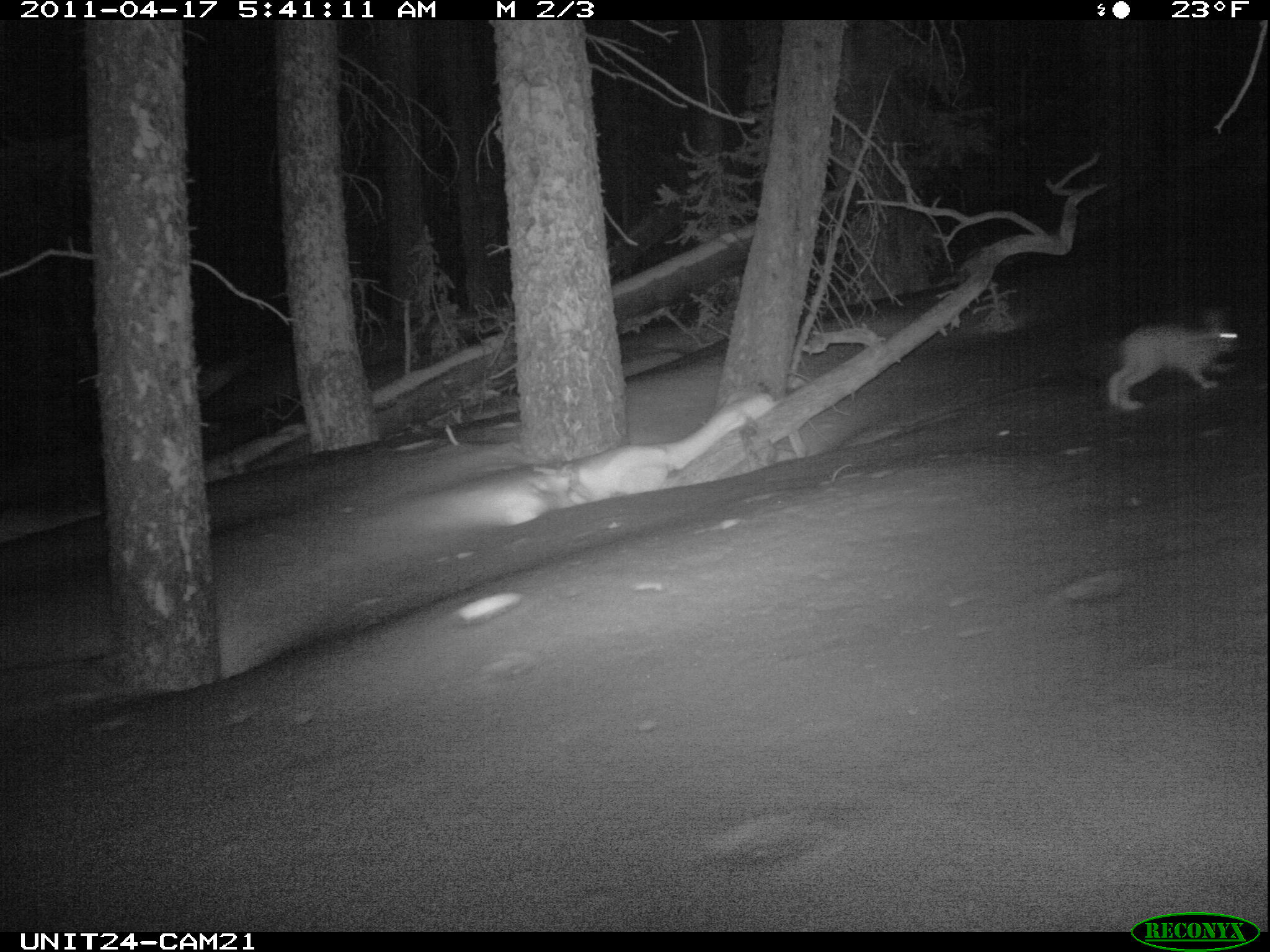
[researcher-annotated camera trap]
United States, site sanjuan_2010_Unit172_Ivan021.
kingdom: Animalia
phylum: Chordata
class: Mammalia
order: Lagomorpha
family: Leporidae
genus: Lepus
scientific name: Lepus americanus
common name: snowshoe hare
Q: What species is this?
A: Lepus americanus (snowshoe hare).